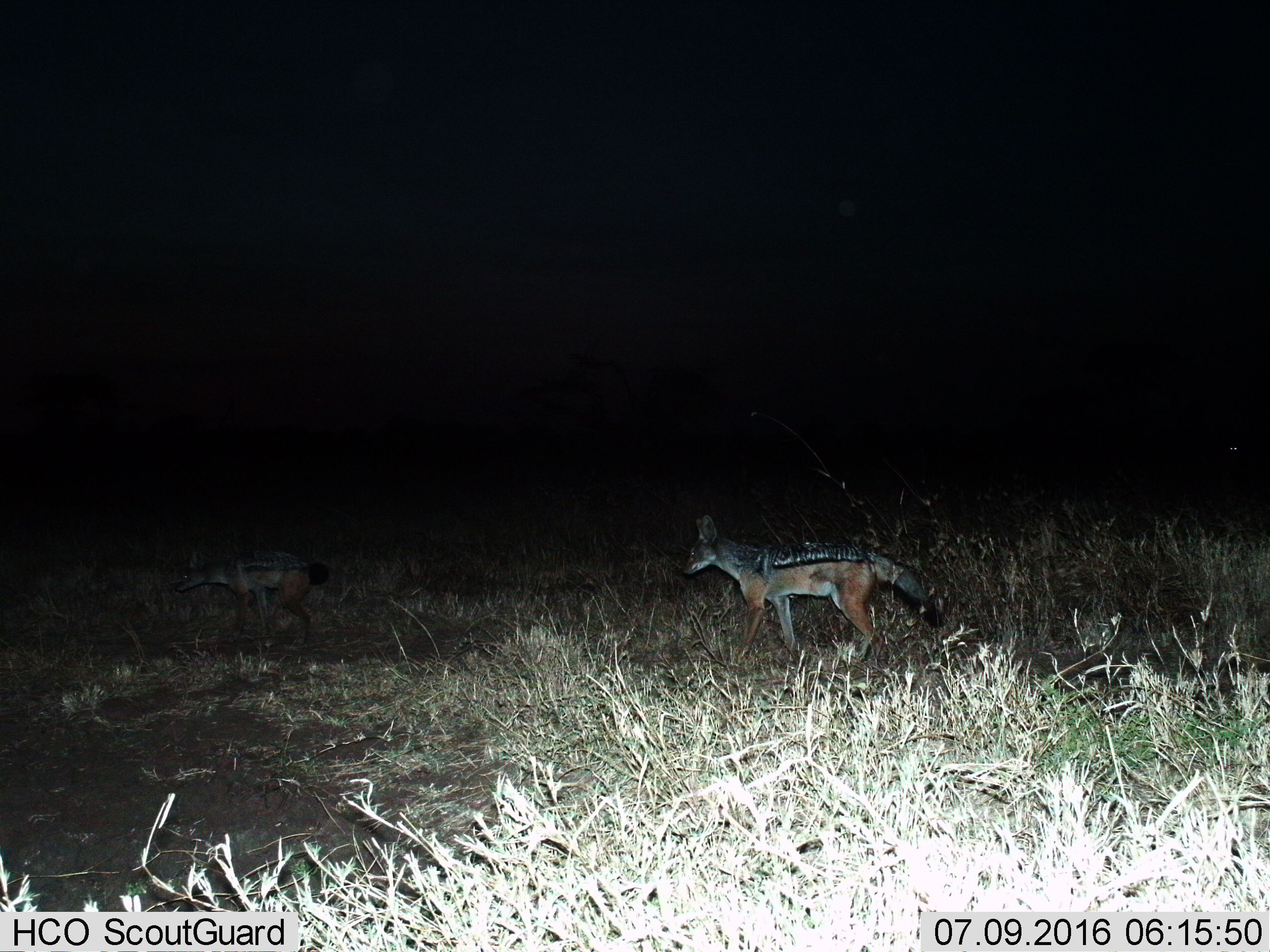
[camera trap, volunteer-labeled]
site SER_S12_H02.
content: unidentified animal